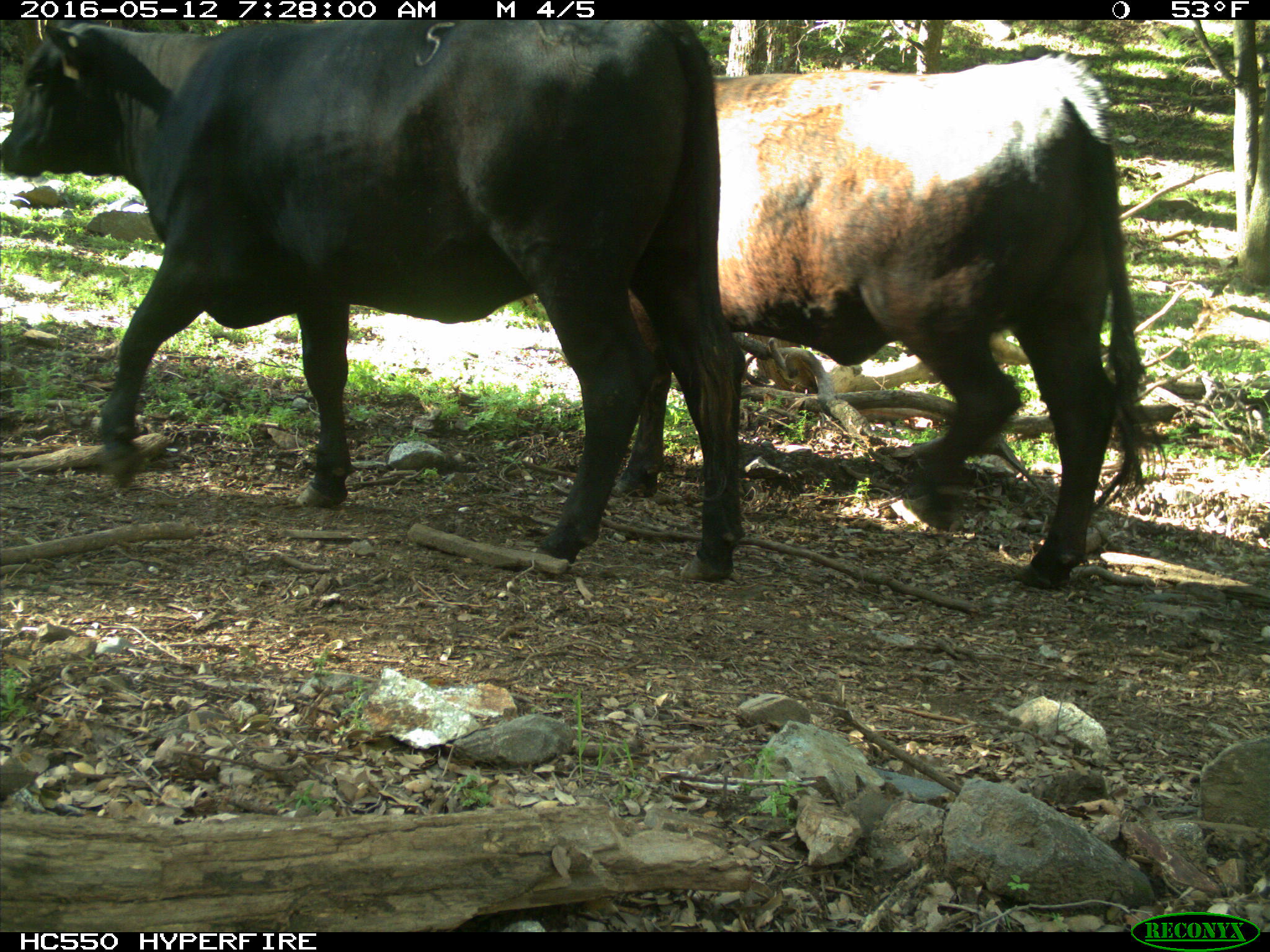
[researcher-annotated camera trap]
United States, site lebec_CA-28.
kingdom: Animalia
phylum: Chordata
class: Mammalia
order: Artiodactyla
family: Bovidae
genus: Bos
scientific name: Bos taurus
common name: domestic cow